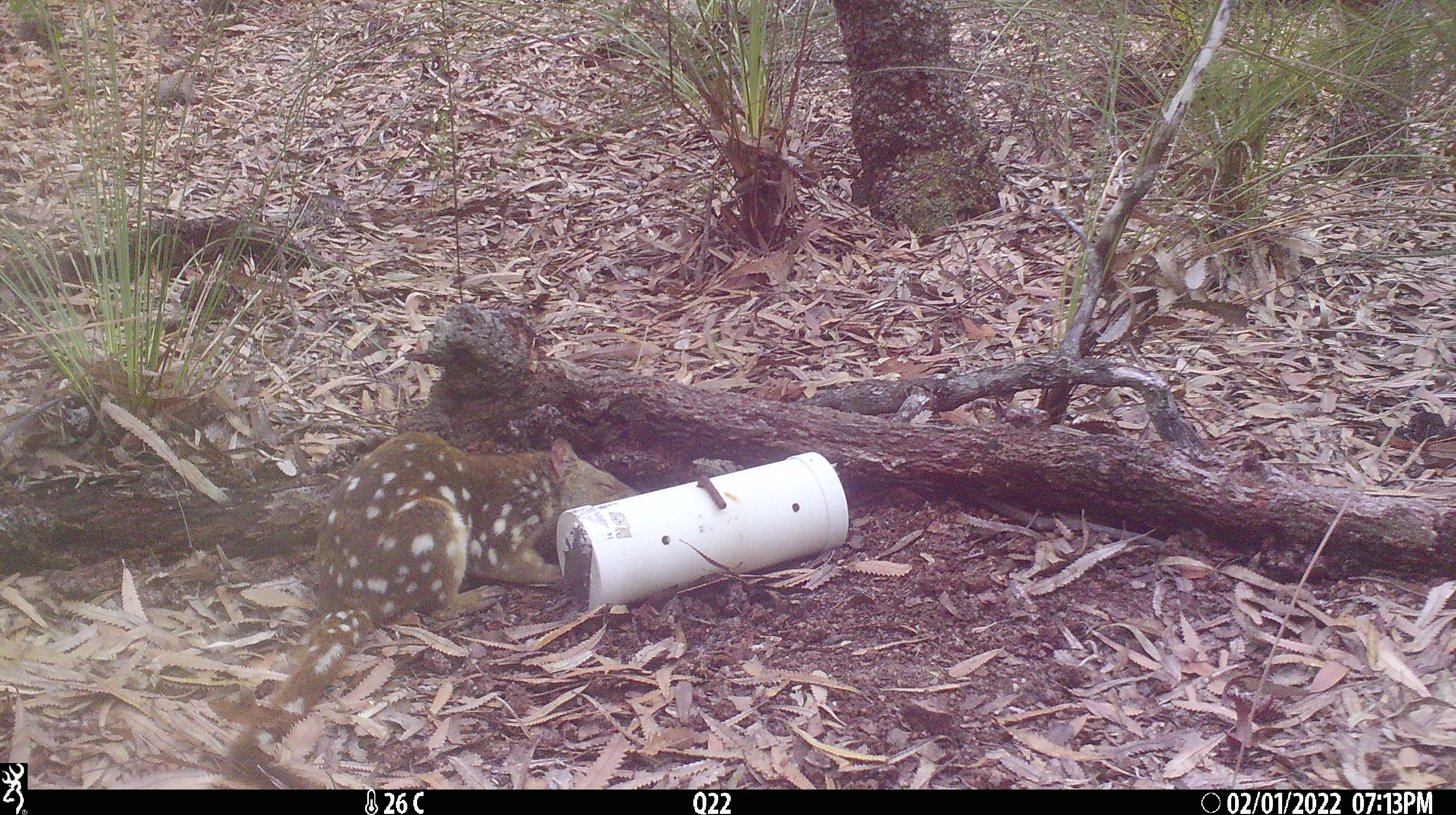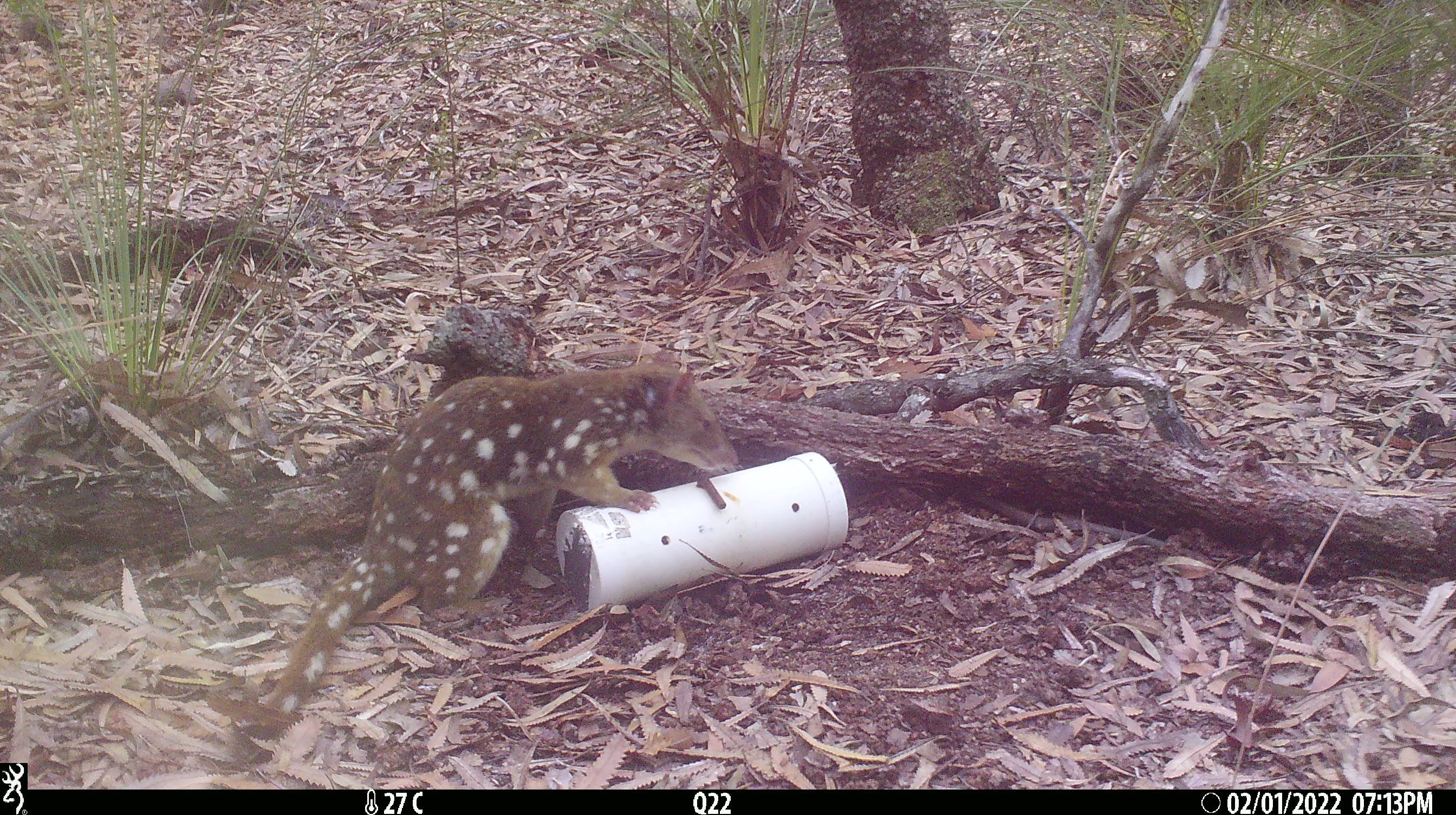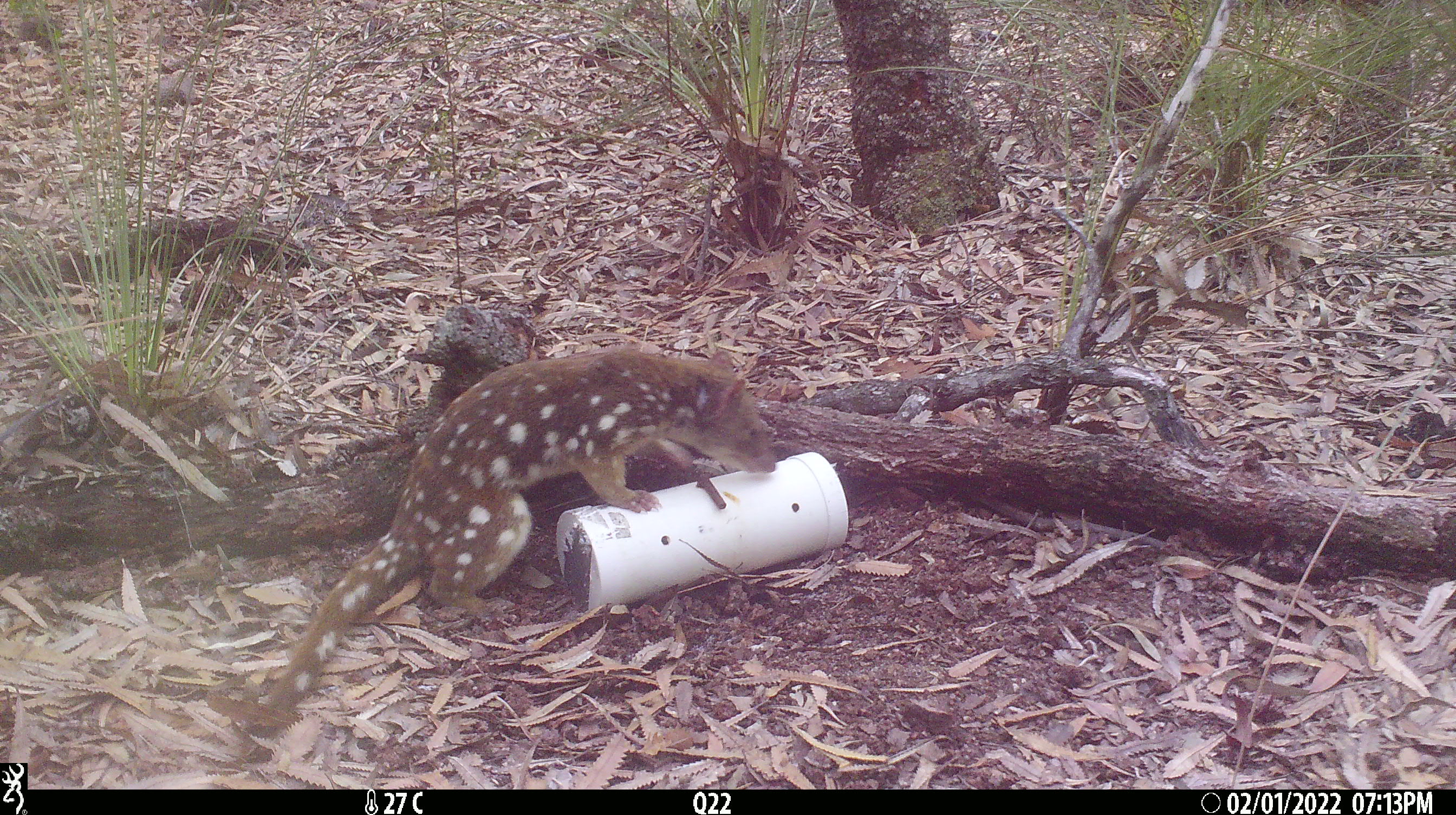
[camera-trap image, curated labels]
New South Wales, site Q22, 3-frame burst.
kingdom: Animalia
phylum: Chordata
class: Mammalia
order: Dasyuromorphia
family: Dasyuridae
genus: Dasyurus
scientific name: Dasyurus maculatus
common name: spotted-tailed quoll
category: quoll